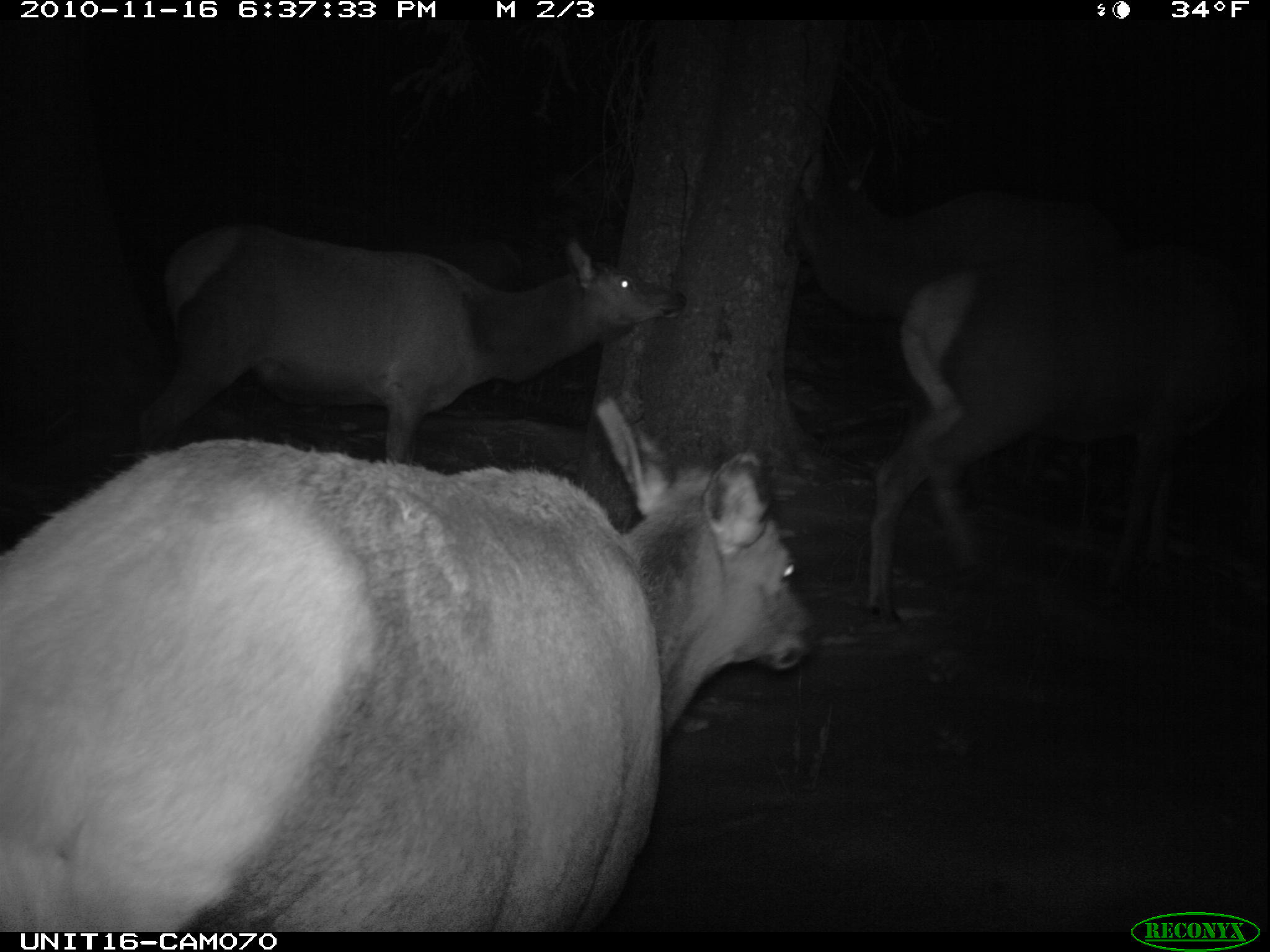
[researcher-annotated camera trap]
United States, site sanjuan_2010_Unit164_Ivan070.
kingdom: Animalia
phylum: Chordata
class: Mammalia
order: Artiodactyla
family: Cervidae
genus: Cervus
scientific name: Cervus elaphus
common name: red deer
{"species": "Cervus elaphus (red deer)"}